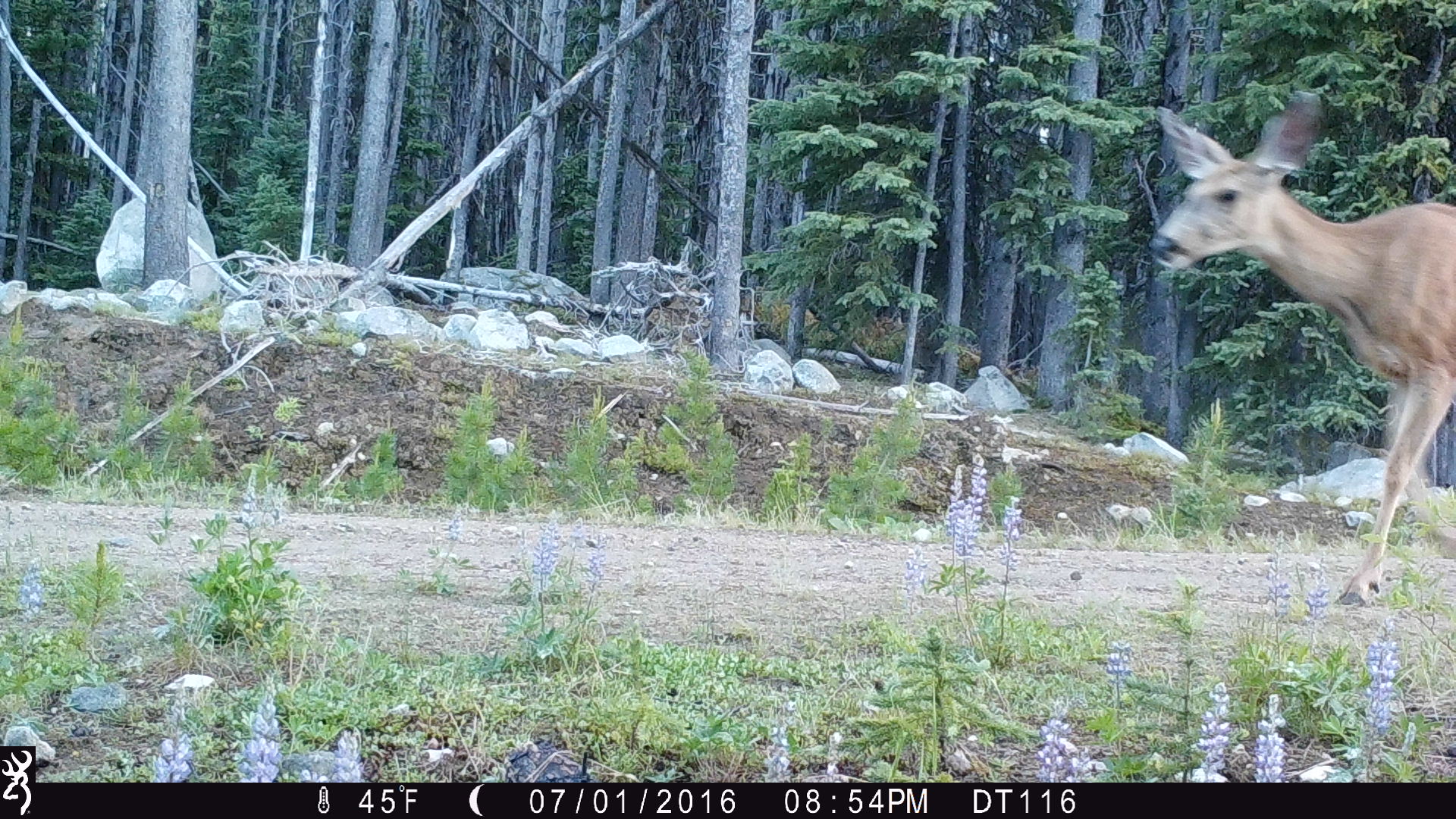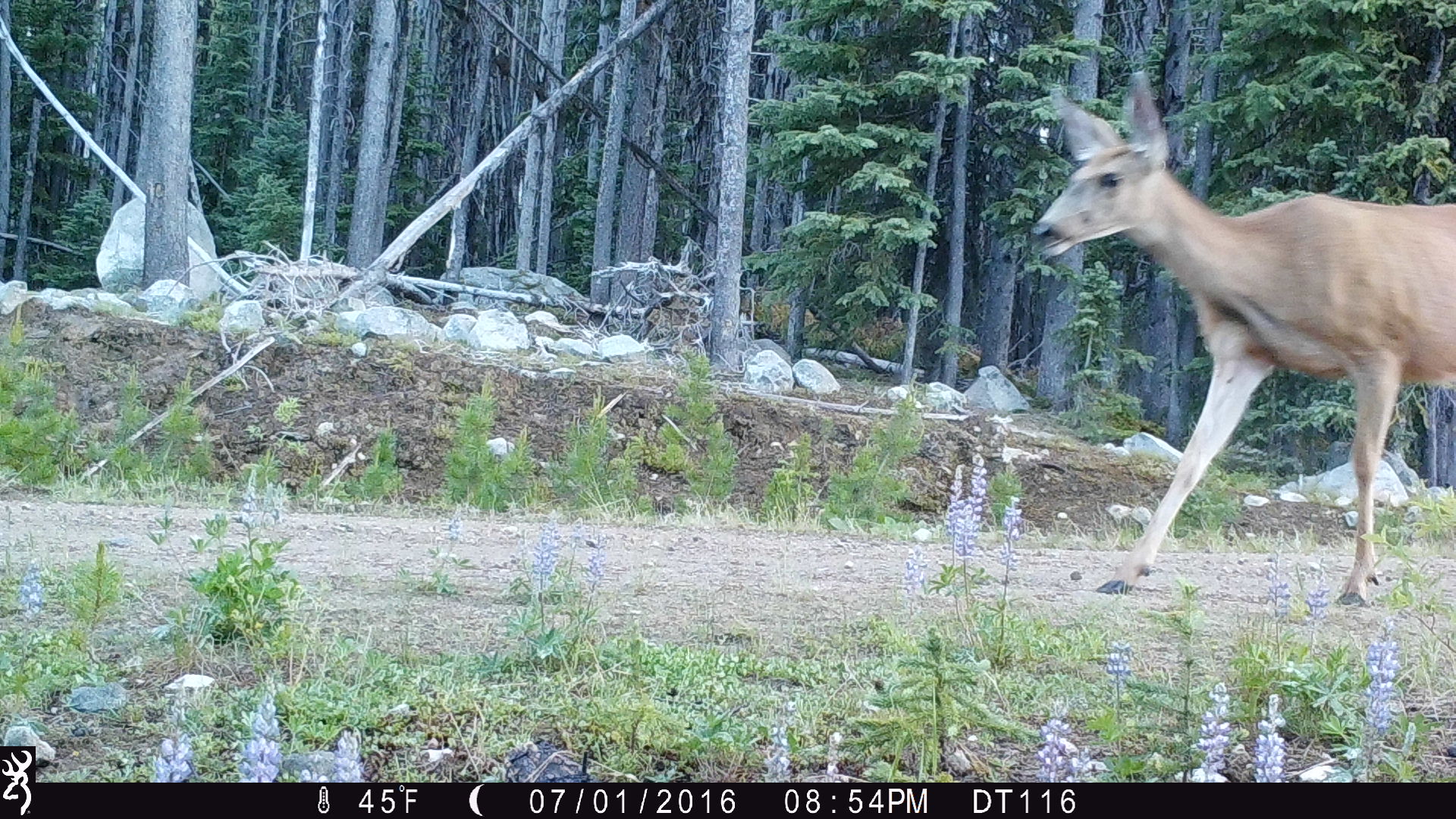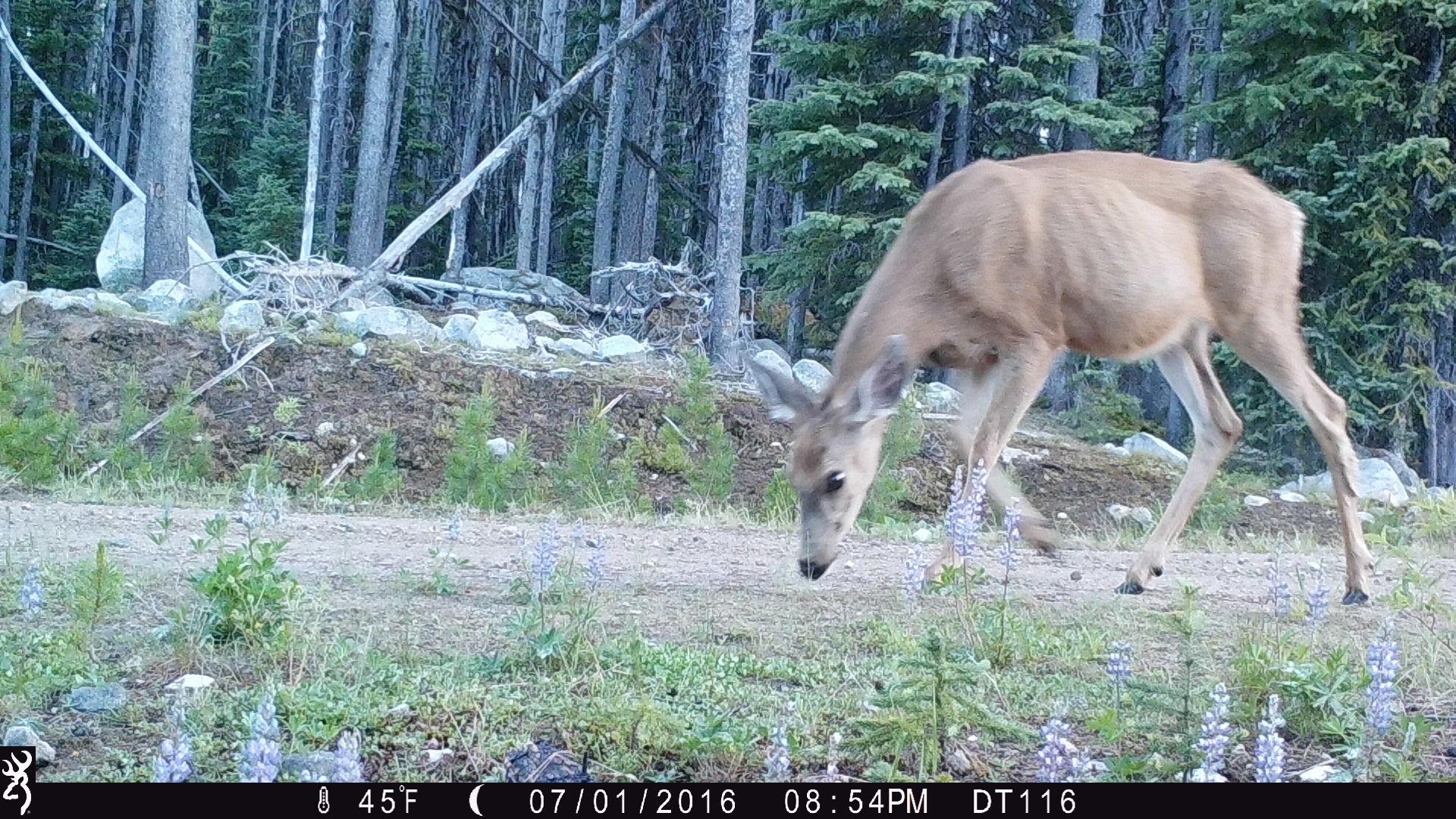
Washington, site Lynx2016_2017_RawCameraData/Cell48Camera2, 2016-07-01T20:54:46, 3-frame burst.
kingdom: Animalia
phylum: Chordata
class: Mammalia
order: Artiodactyla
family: Cervidae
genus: Odocoileus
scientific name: Odocoileus hemionus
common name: mule deer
Odocoileus hemionus (mule deer). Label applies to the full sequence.